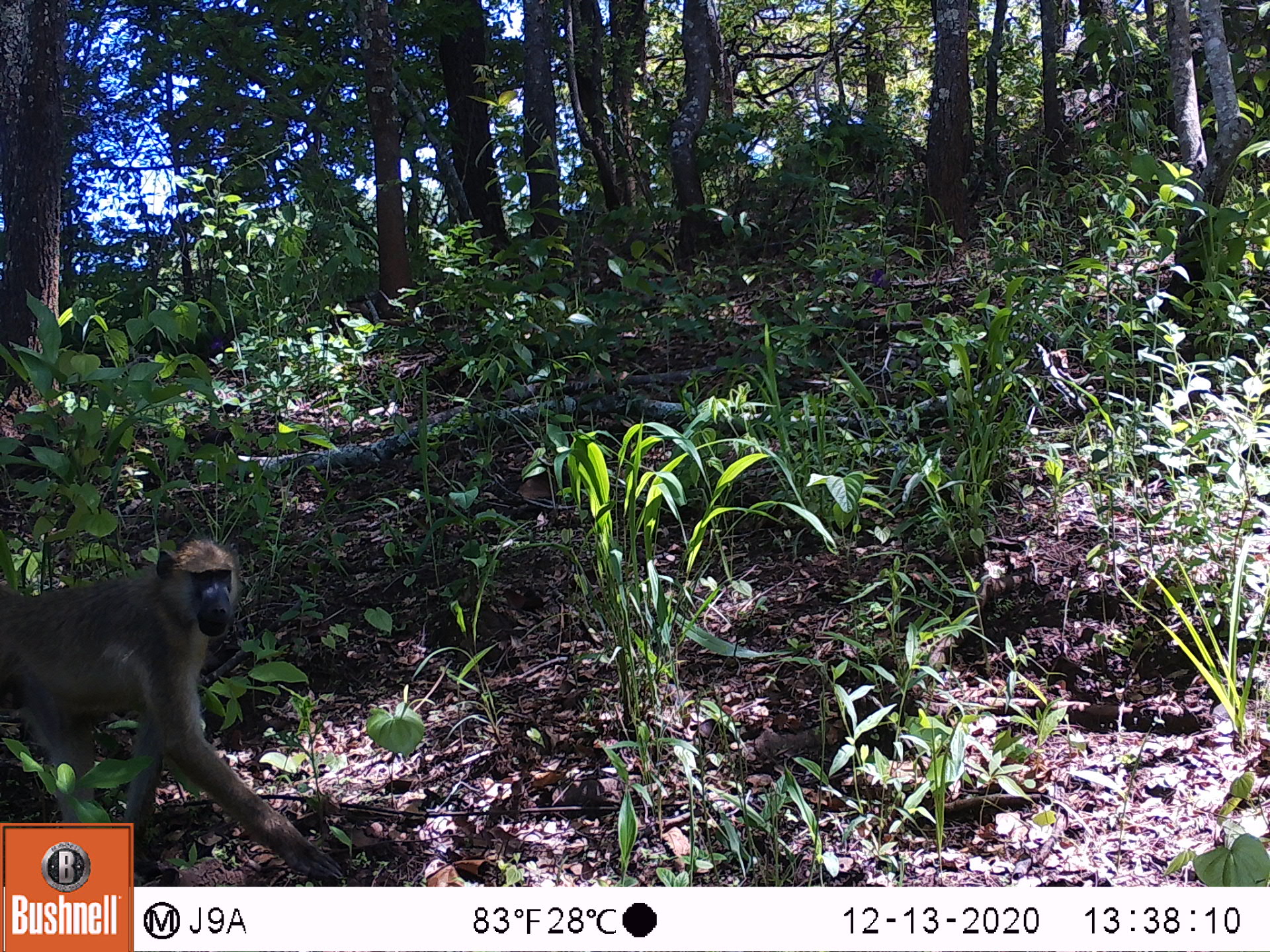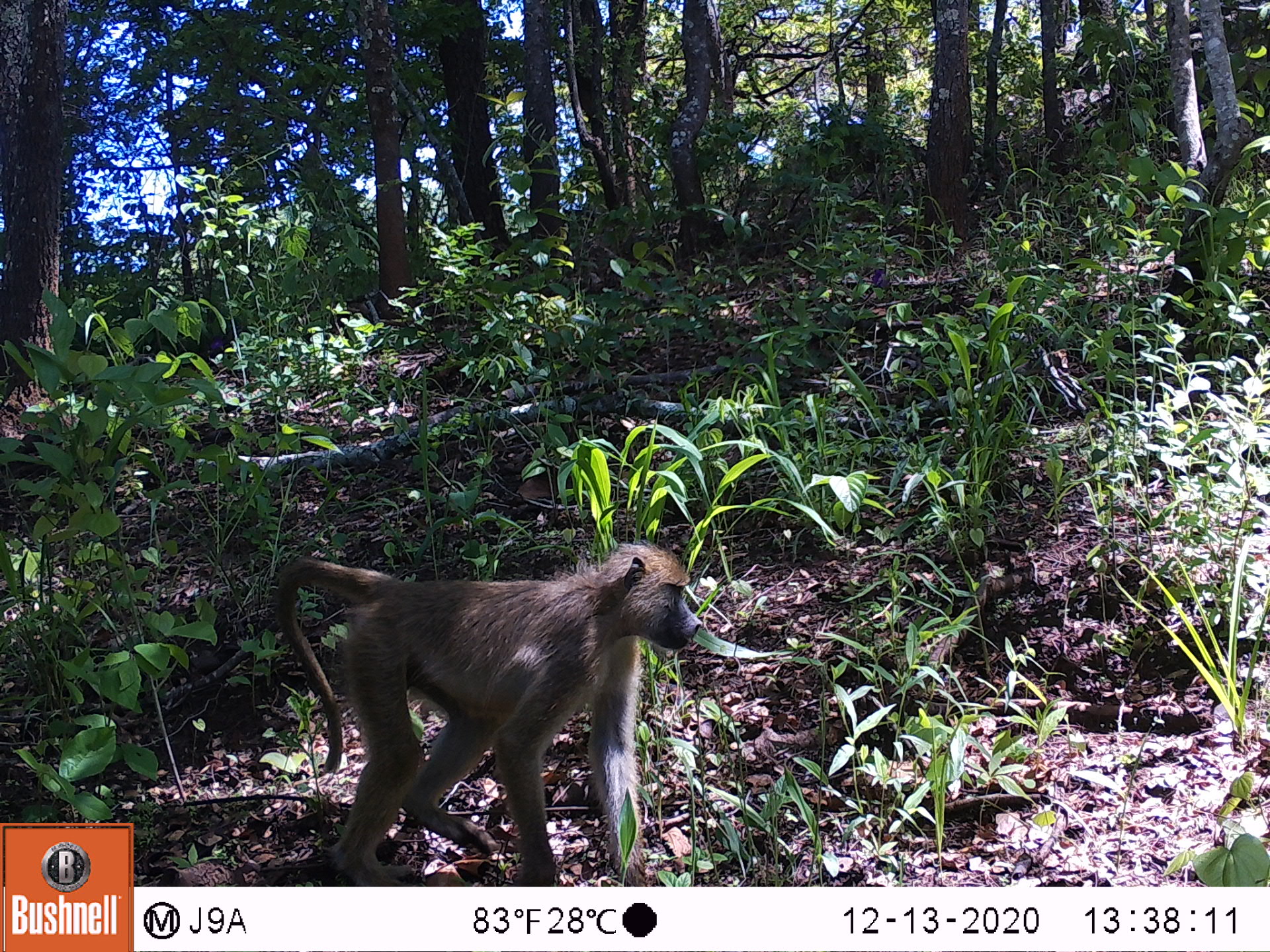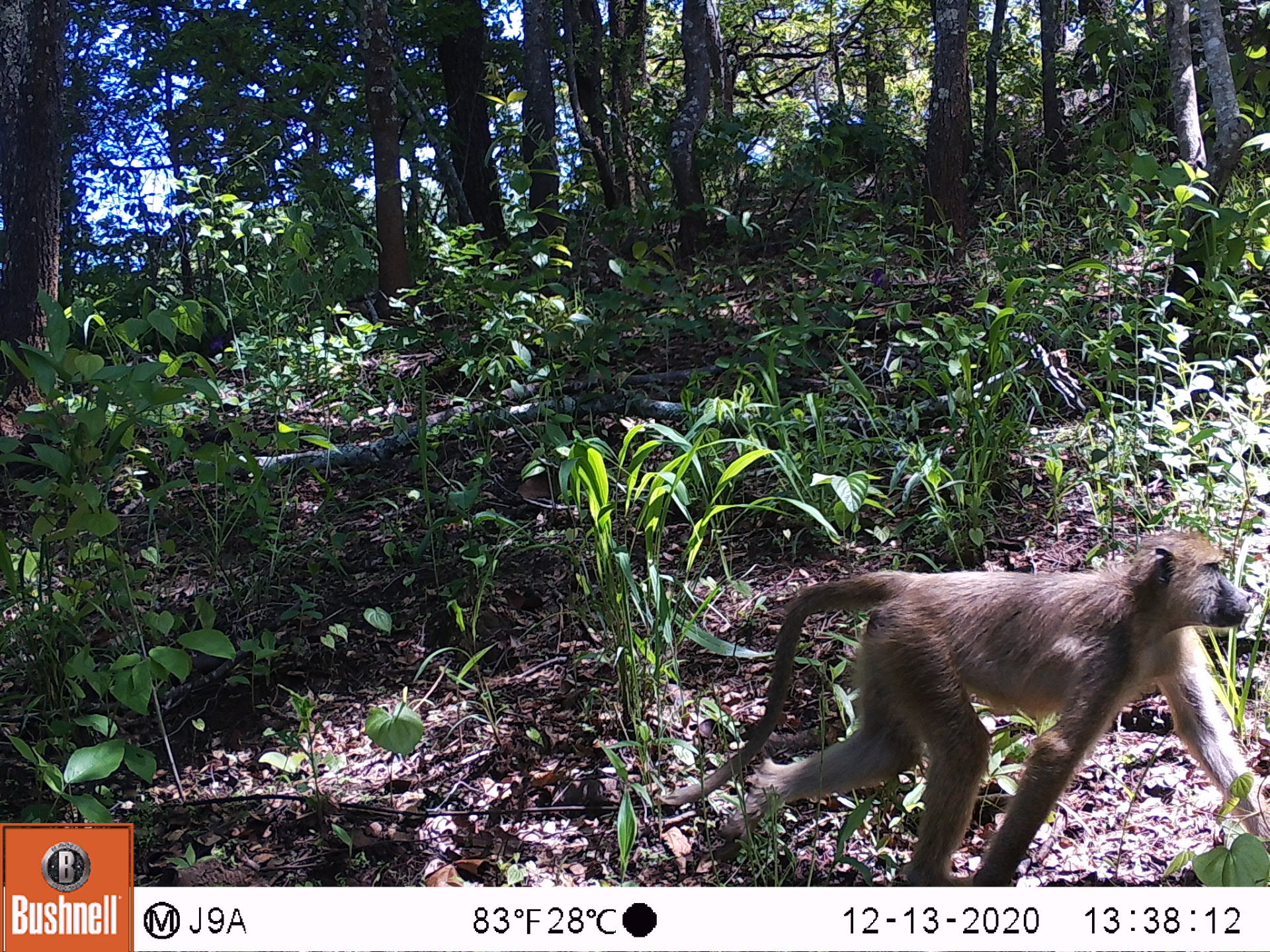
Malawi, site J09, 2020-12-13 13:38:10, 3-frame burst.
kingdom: Animalia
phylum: Chordata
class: Mammalia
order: Primates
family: Cercopithecidae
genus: Papio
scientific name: Papio cynocephalus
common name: yellow baboon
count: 1